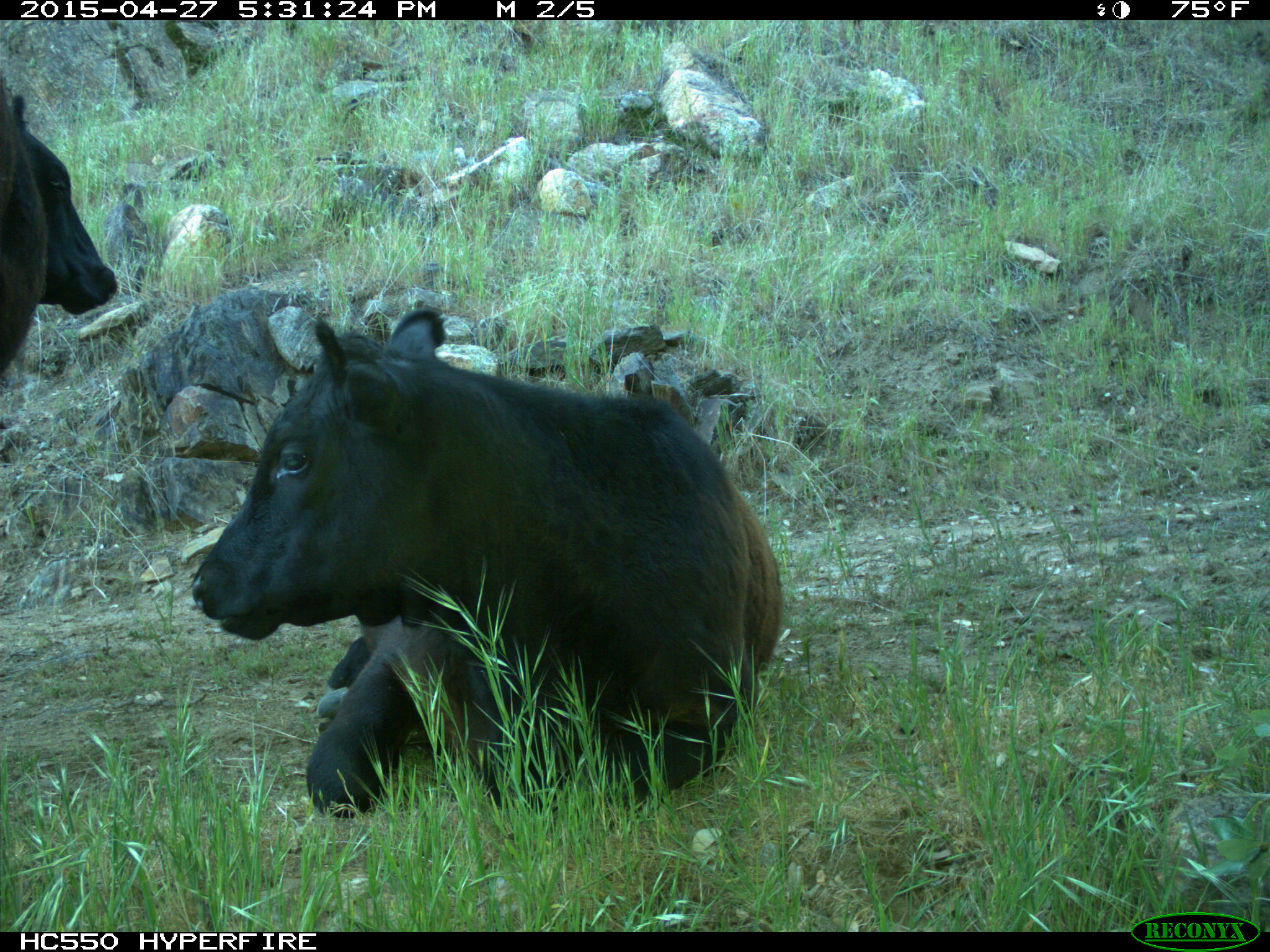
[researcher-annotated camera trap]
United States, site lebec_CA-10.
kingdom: Animalia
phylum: Chordata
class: Mammalia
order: Artiodactyla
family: Bovidae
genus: Bos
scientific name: Bos taurus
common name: domestic cow